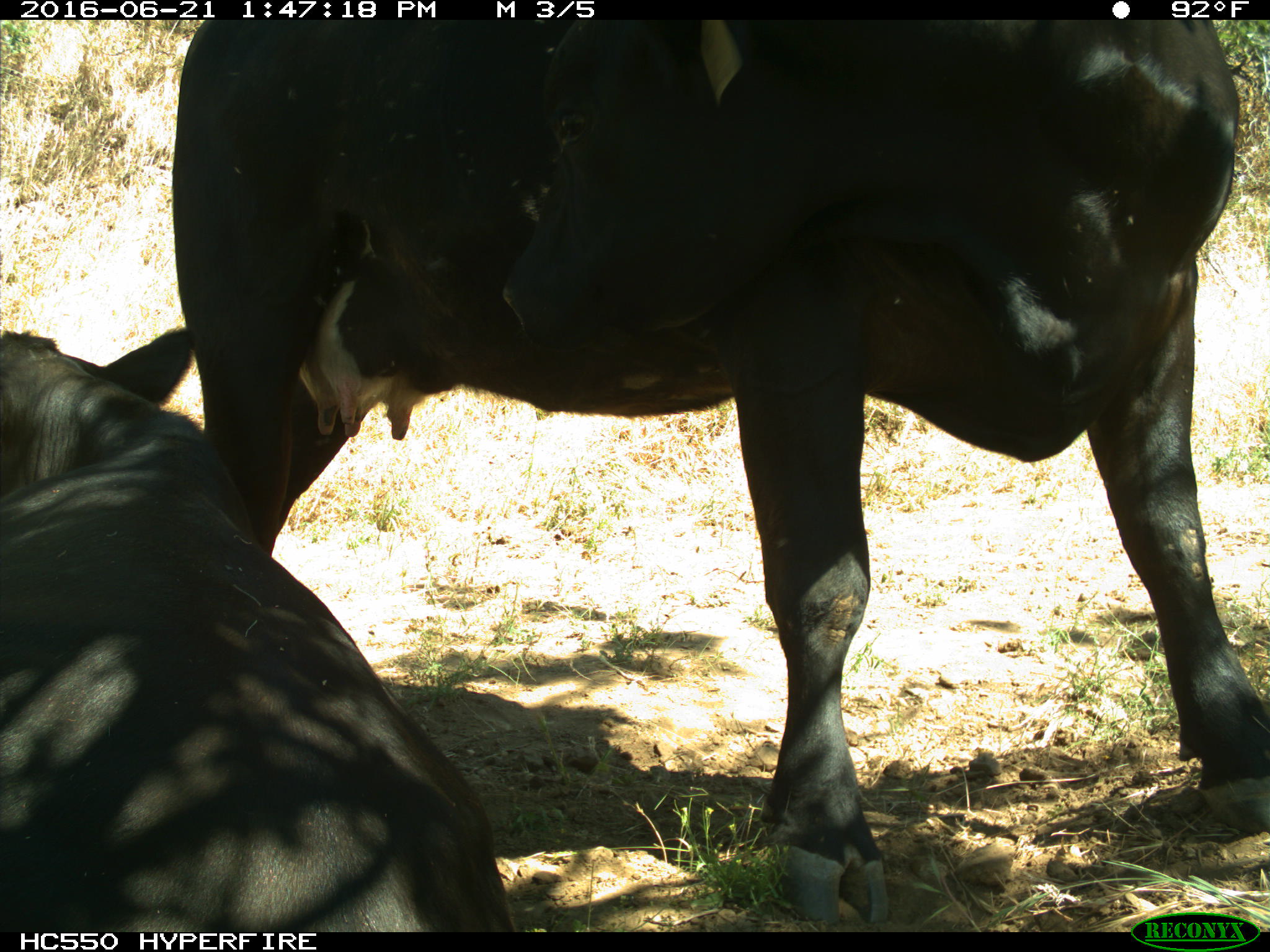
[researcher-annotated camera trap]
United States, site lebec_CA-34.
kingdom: Animalia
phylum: Chordata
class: Mammalia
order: Artiodactyla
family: Bovidae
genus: Bos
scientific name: Bos taurus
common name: domestic cow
Bos taurus (domestic cow).